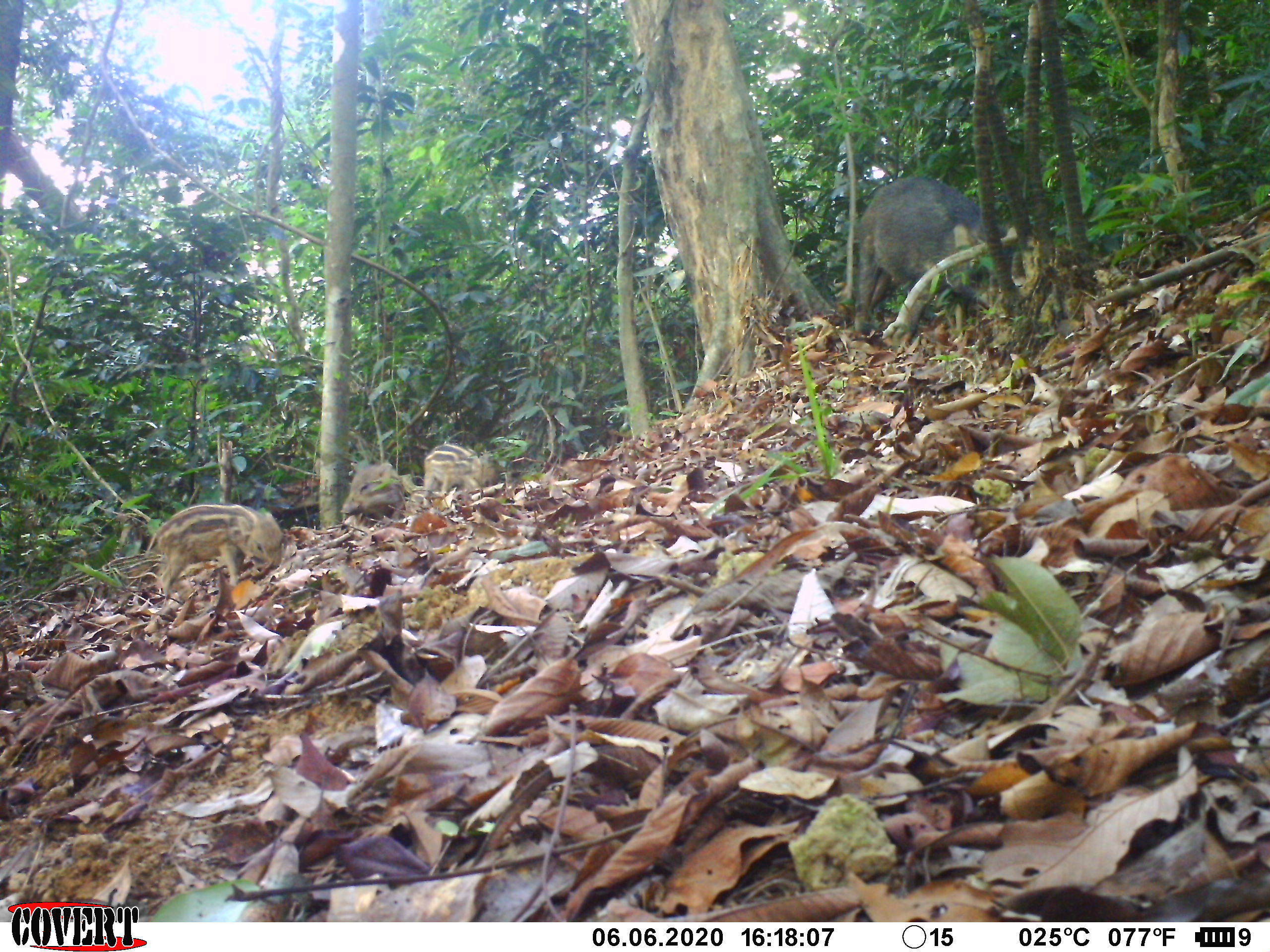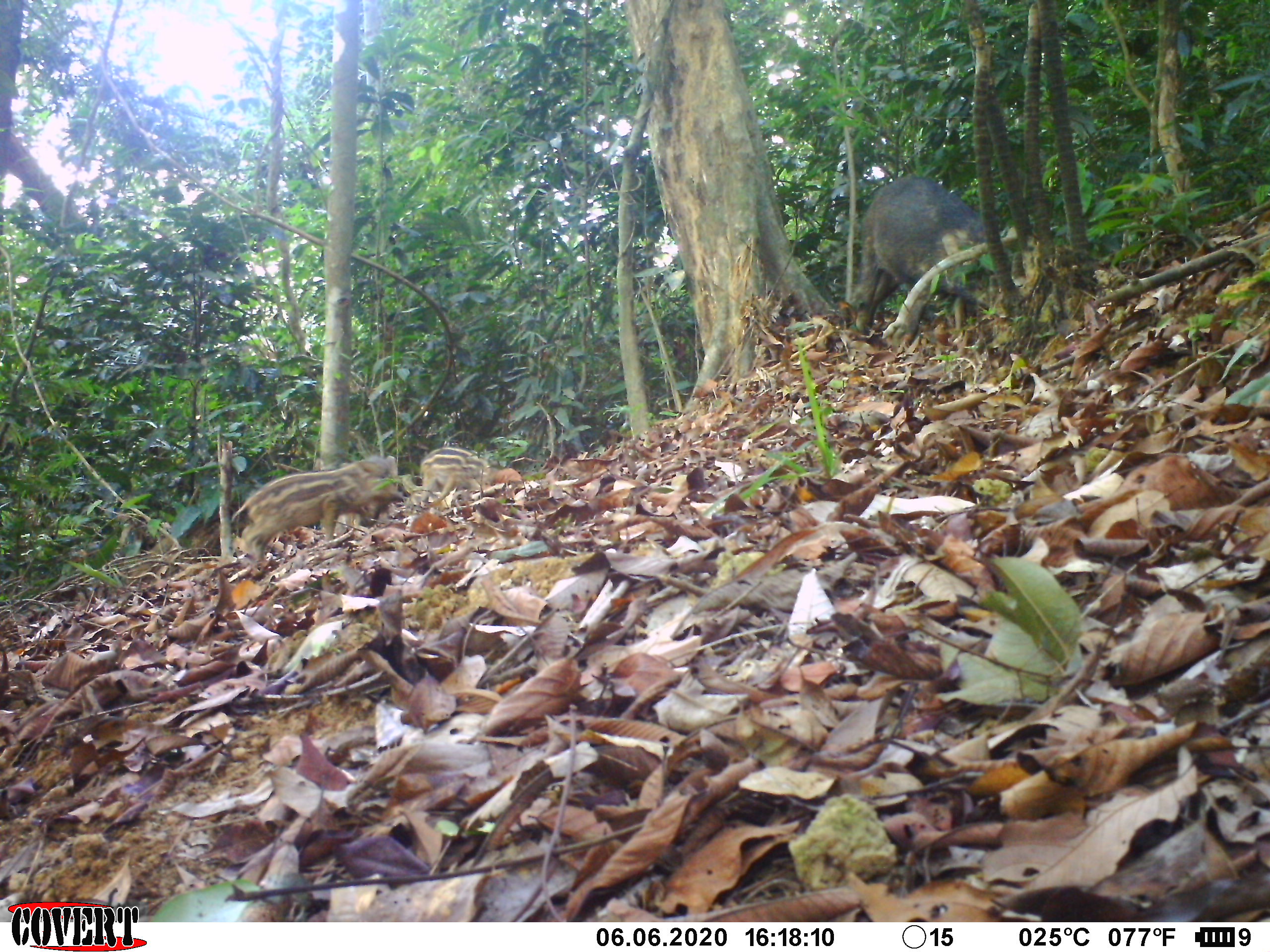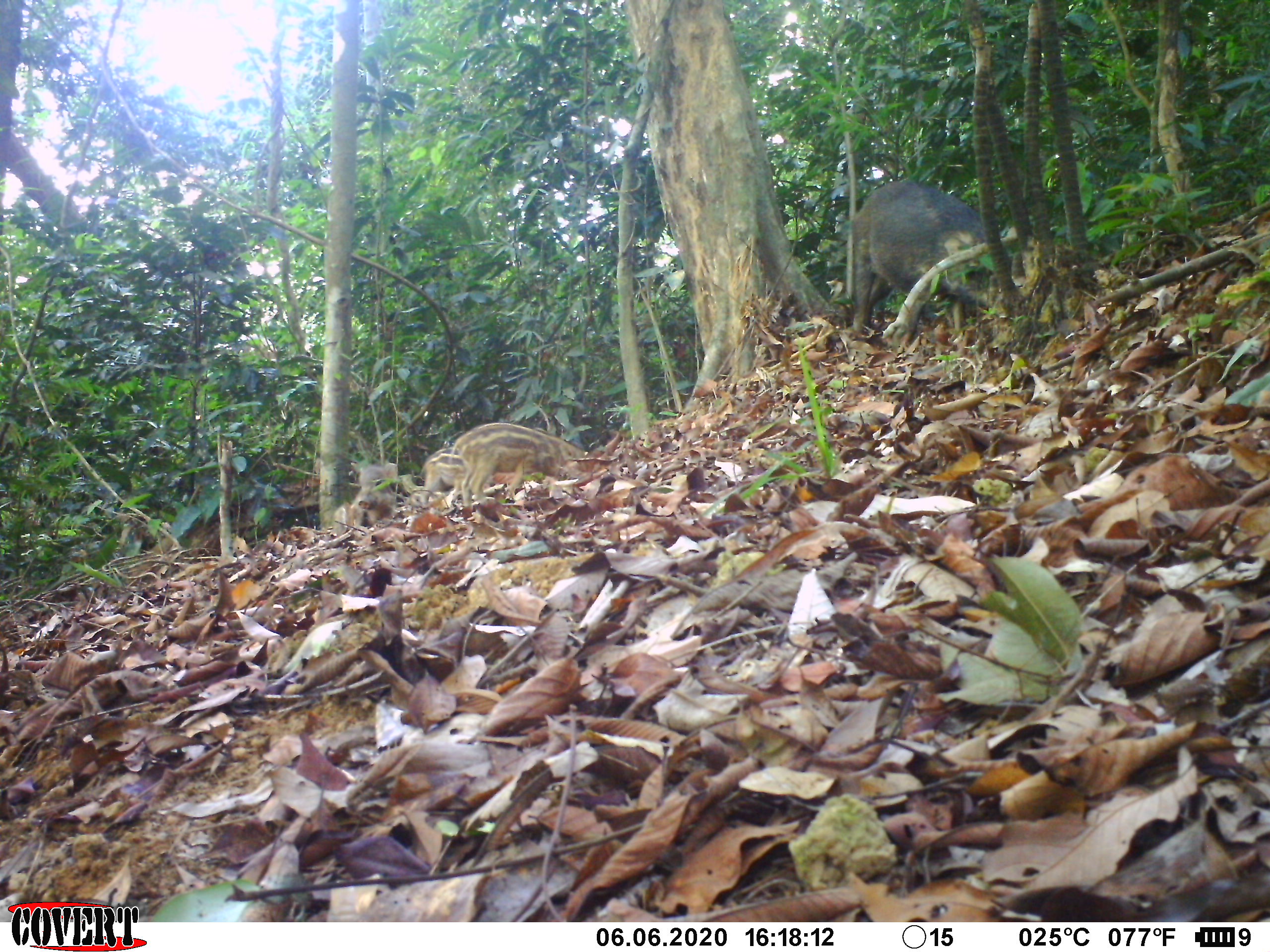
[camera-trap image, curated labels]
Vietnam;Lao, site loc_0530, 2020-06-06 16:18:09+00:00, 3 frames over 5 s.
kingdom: Animalia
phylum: Chordata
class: Mammalia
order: Artiodactyla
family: Suidae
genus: Sus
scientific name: Sus scrofa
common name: eurasian wild pig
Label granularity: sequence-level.